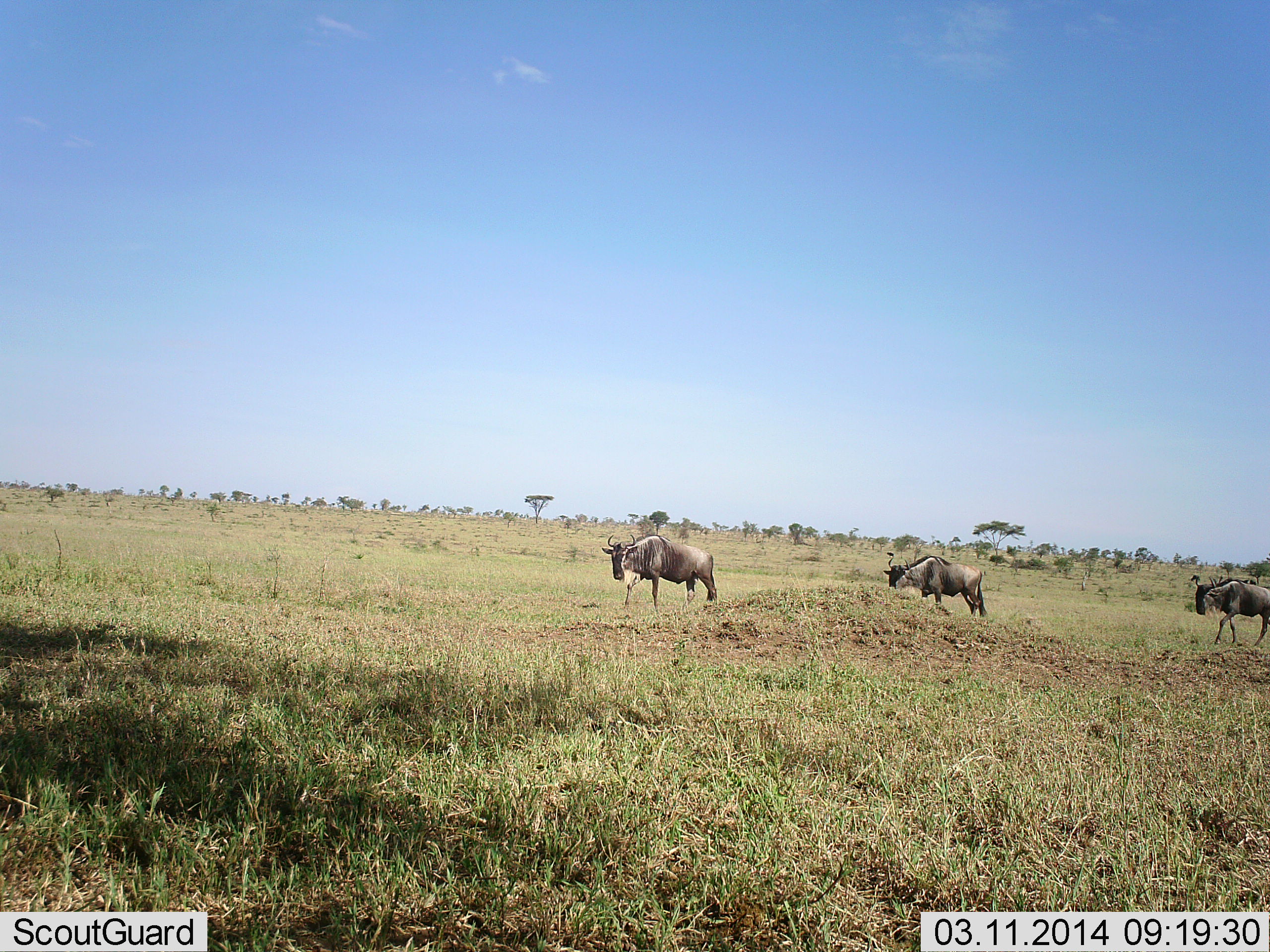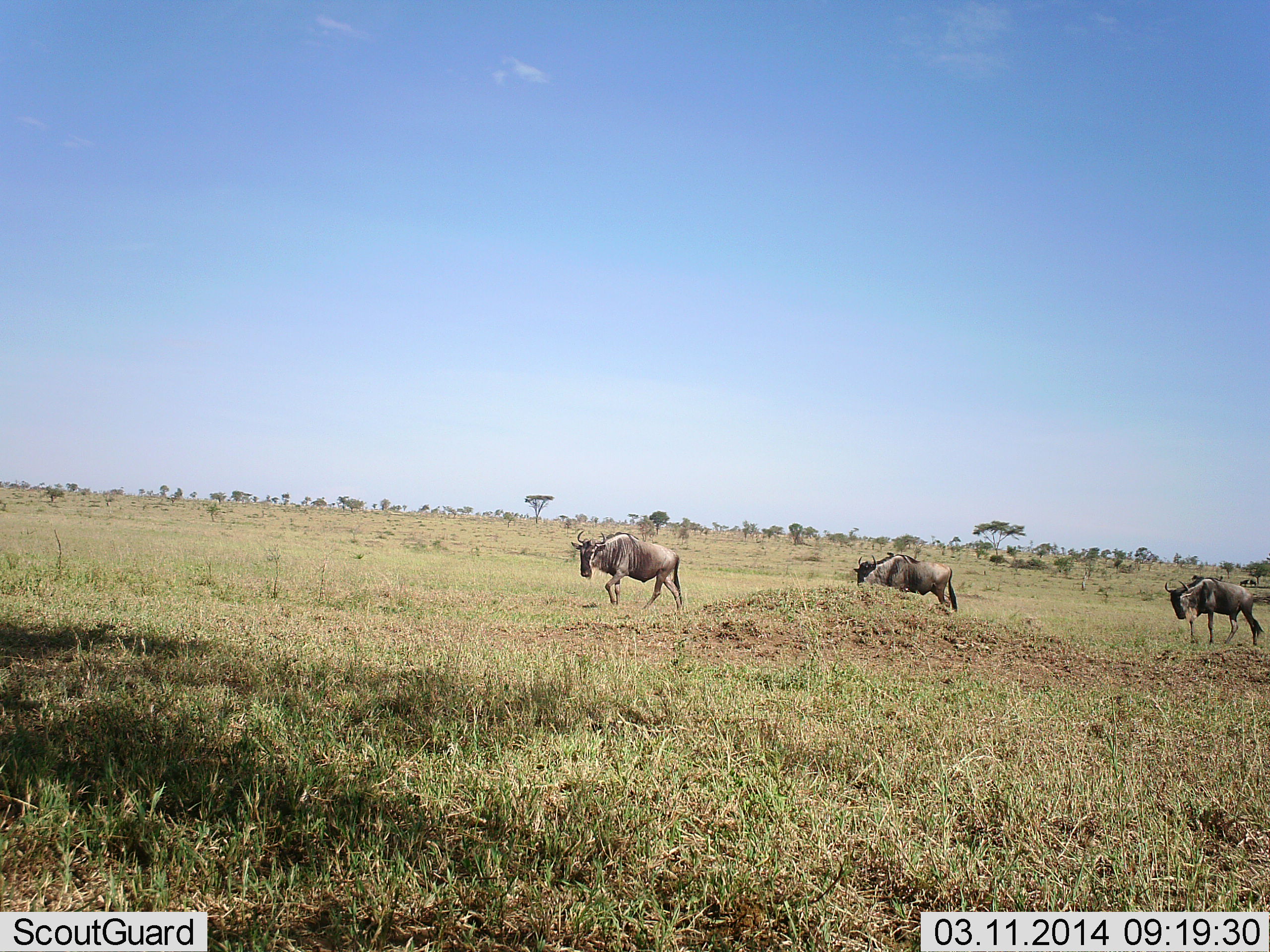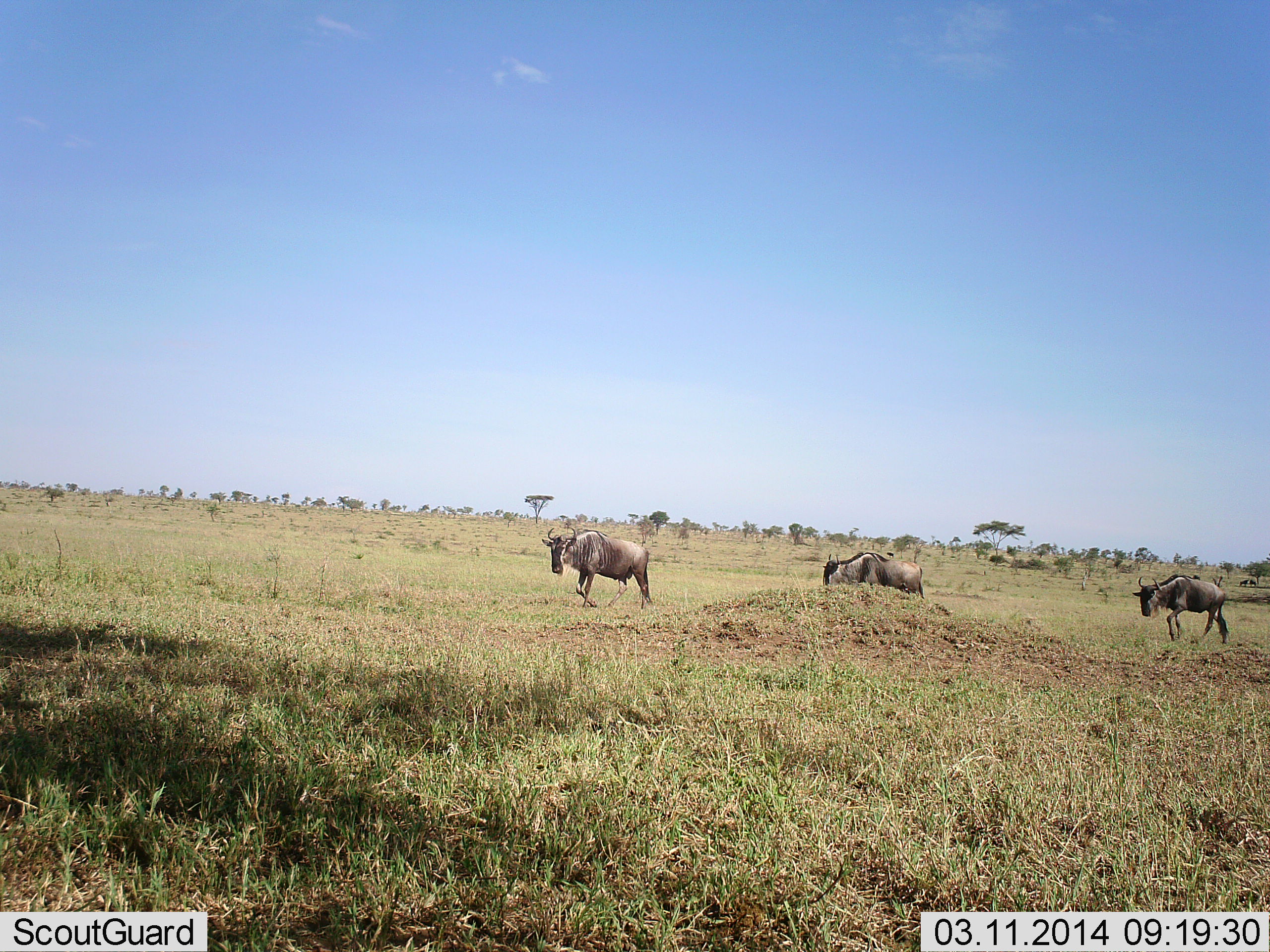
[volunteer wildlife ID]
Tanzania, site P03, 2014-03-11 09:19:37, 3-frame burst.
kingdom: Animalia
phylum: Chordata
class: Mammalia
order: Artiodactyla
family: Bovidae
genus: Connochaetes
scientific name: Connochaetes taurinus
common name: blue wildebeest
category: wildebeest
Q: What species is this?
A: Wildebeest (blue wildebeest) (Connochaetes taurinus).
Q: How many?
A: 3.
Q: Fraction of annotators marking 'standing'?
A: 10%.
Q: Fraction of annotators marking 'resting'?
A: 10%.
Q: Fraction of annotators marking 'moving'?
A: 100%.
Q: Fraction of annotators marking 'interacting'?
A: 0%.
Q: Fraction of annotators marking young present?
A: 0%.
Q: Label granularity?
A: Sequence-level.